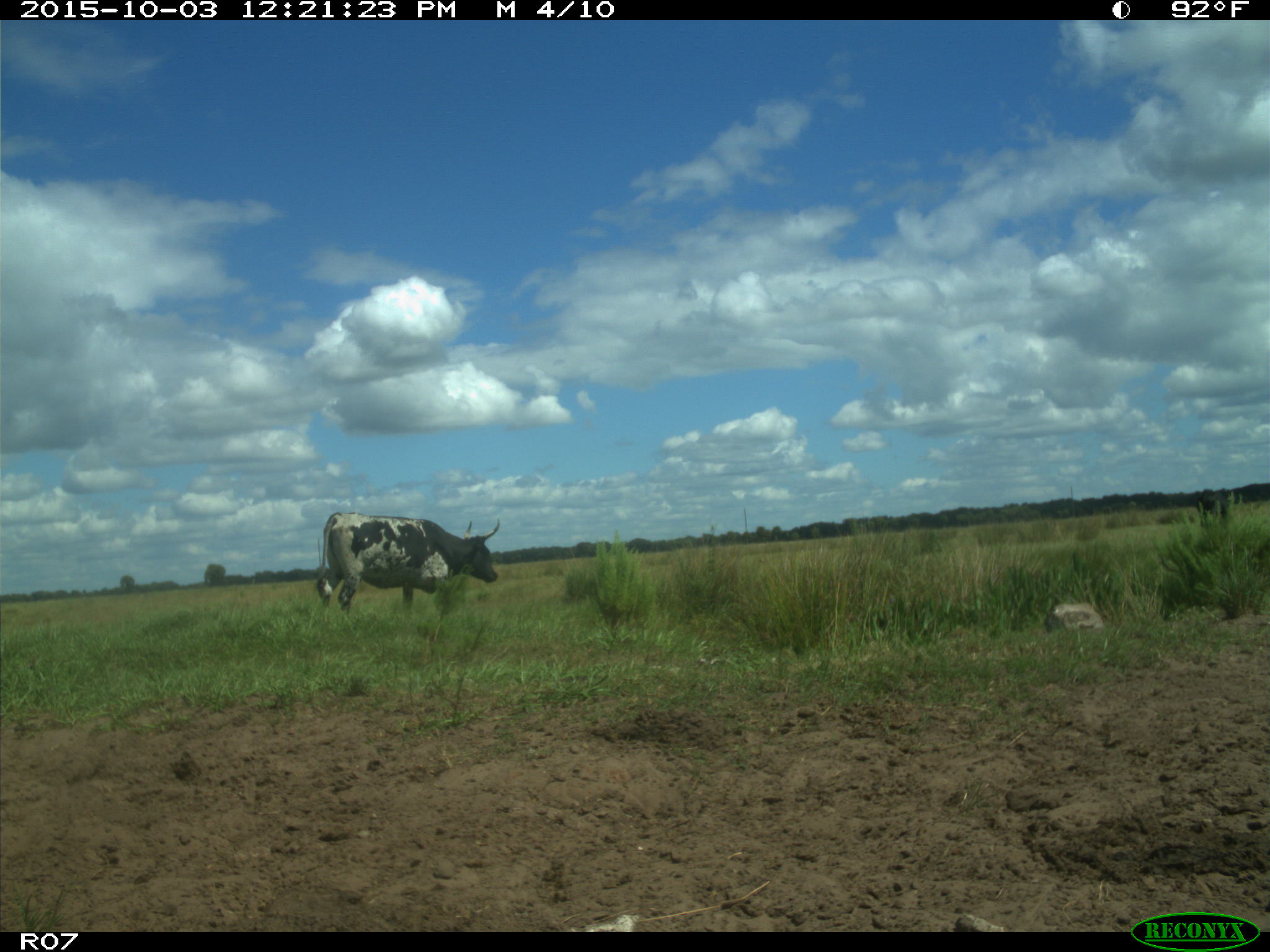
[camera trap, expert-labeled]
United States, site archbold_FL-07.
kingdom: Animalia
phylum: Chordata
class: Mammalia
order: Artiodactyla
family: Bovidae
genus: Bos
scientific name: Bos taurus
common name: domestic cow